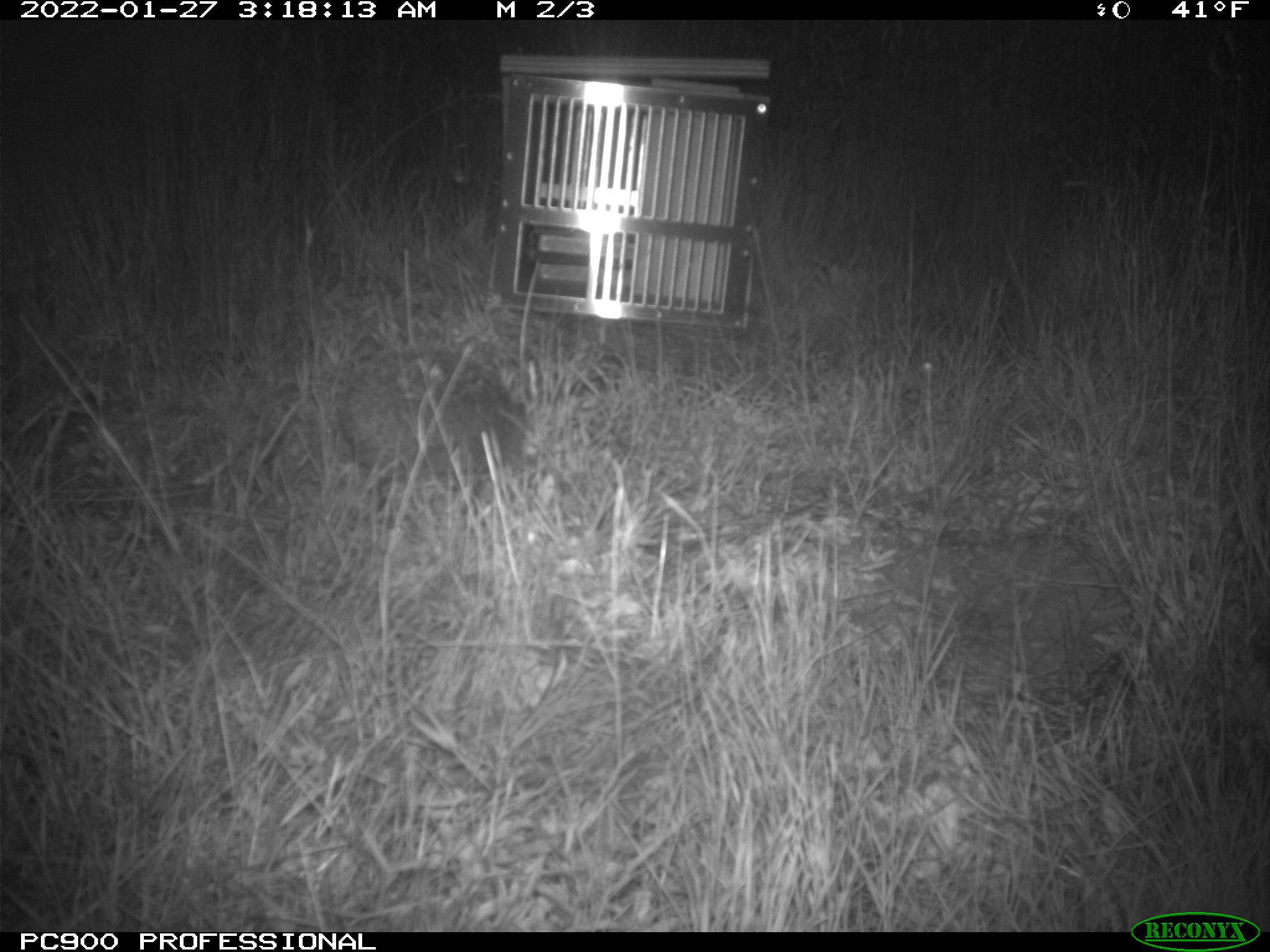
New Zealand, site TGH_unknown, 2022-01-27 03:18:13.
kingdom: Animalia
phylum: Chordata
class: Mammalia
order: Eulipotyphla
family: Erinaceidae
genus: Erinaceus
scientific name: Erinaceus europaeus europaeus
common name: european hedgehog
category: hedgehog